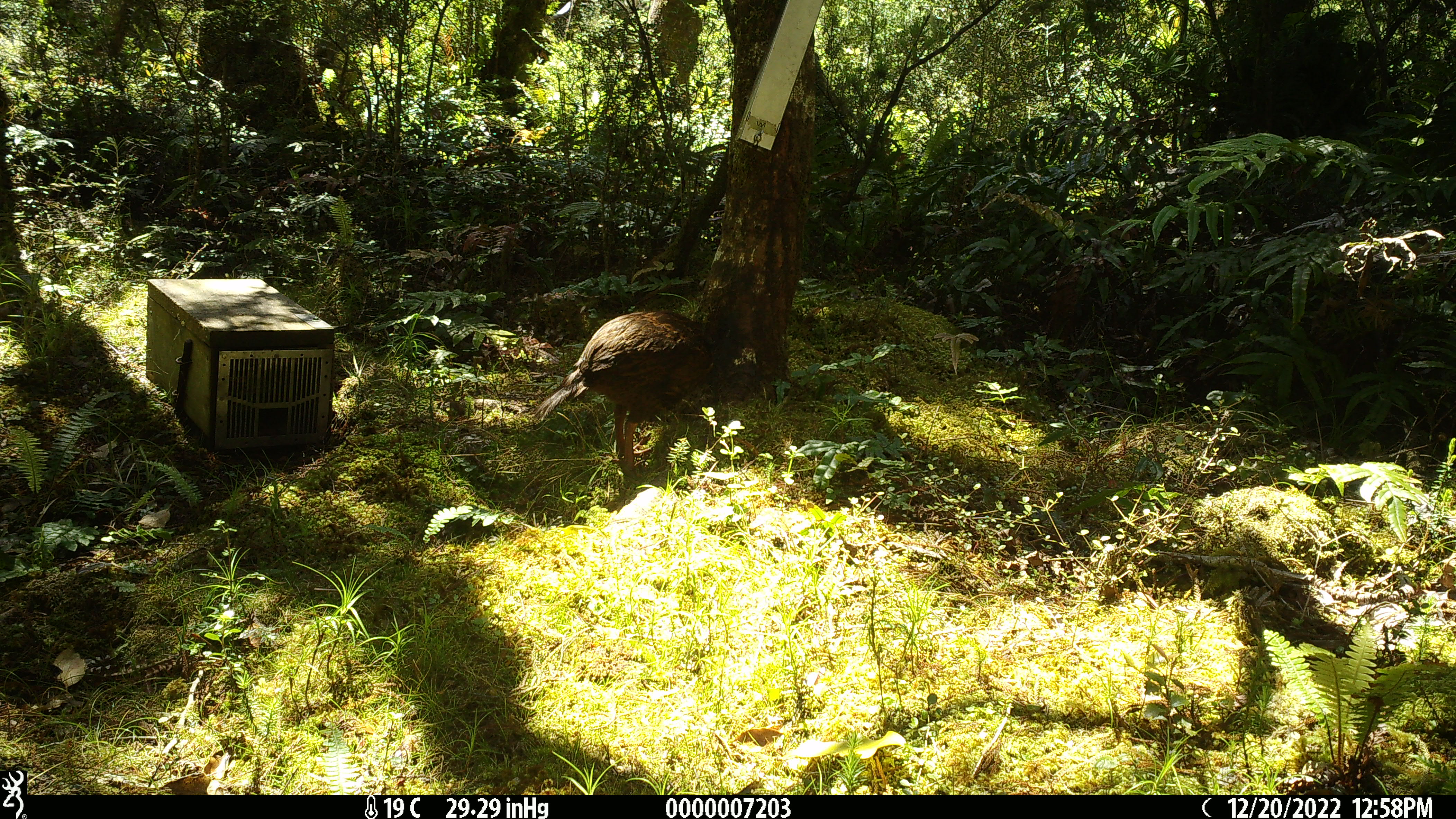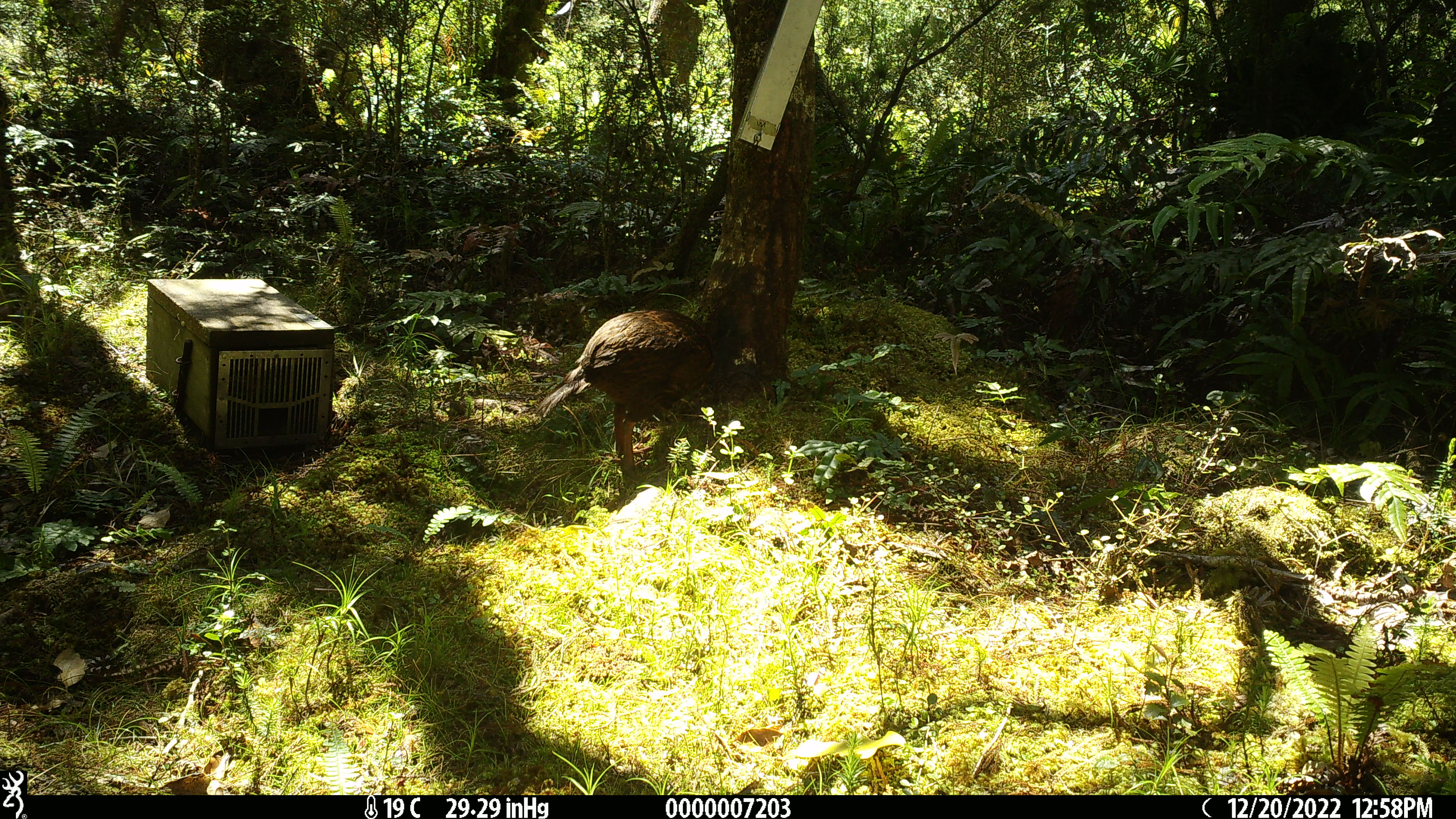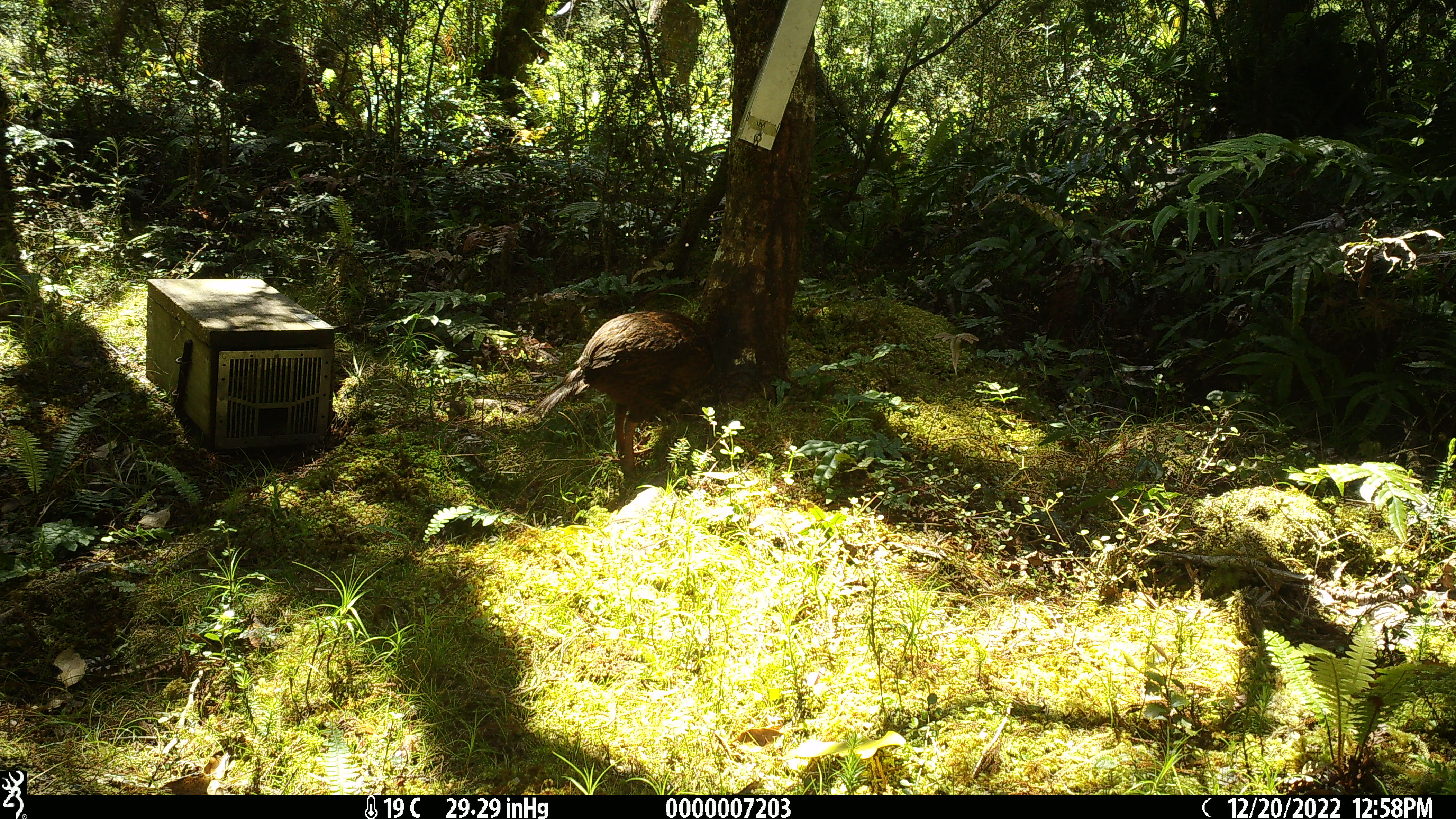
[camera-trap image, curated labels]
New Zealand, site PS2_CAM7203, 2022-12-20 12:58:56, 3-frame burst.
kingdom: Animalia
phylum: Chordata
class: Aves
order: Gruiformes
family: Rallidae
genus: Gallirallus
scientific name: Gallirallus australis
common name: weka